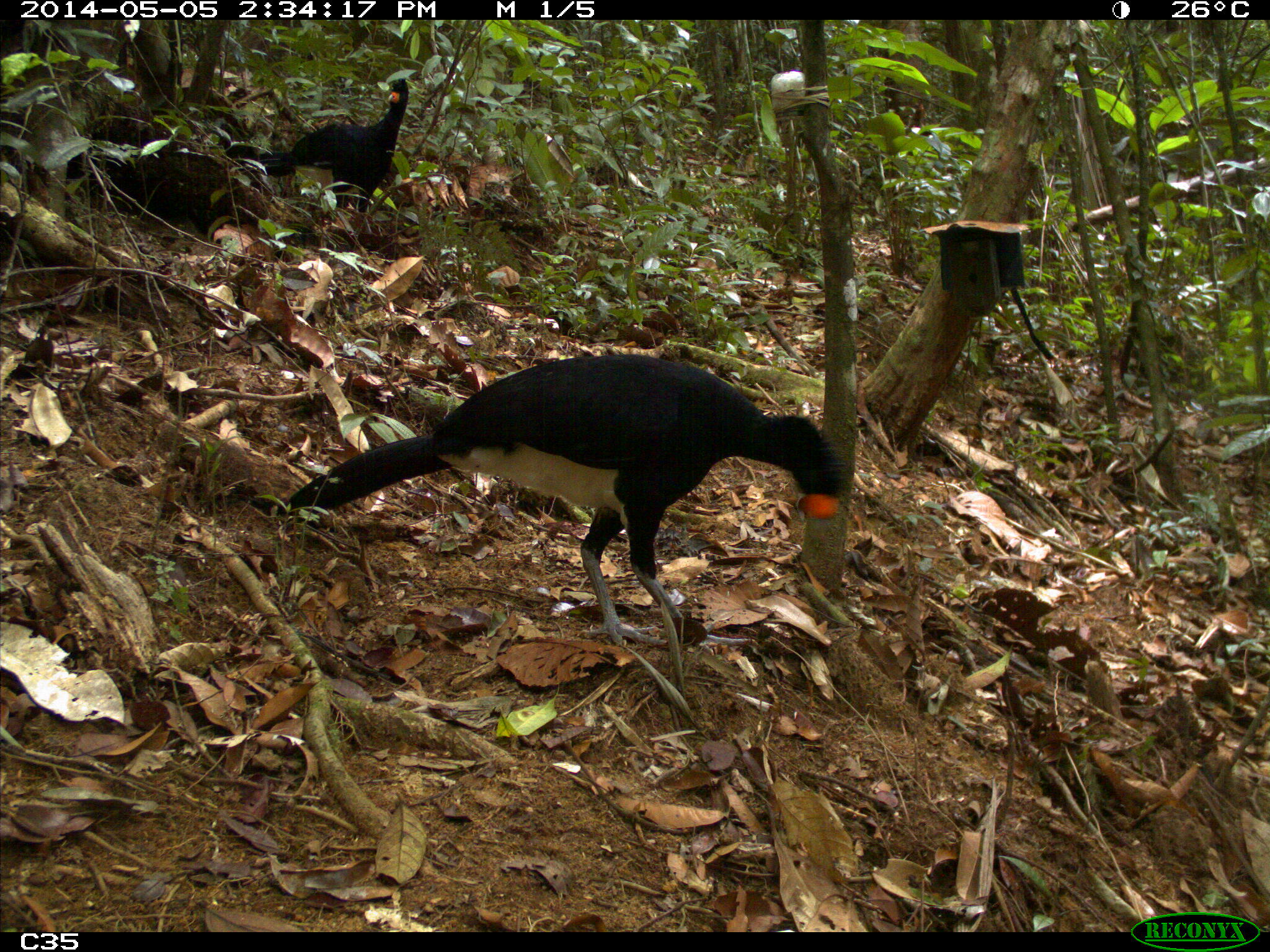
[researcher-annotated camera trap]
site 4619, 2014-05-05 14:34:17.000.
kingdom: Animalia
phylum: Chordata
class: Aves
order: Galliformes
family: Cracidae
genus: Crax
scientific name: Crax alector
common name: black curassow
Crax alector (black curassow), count 2, age adult, sex female.